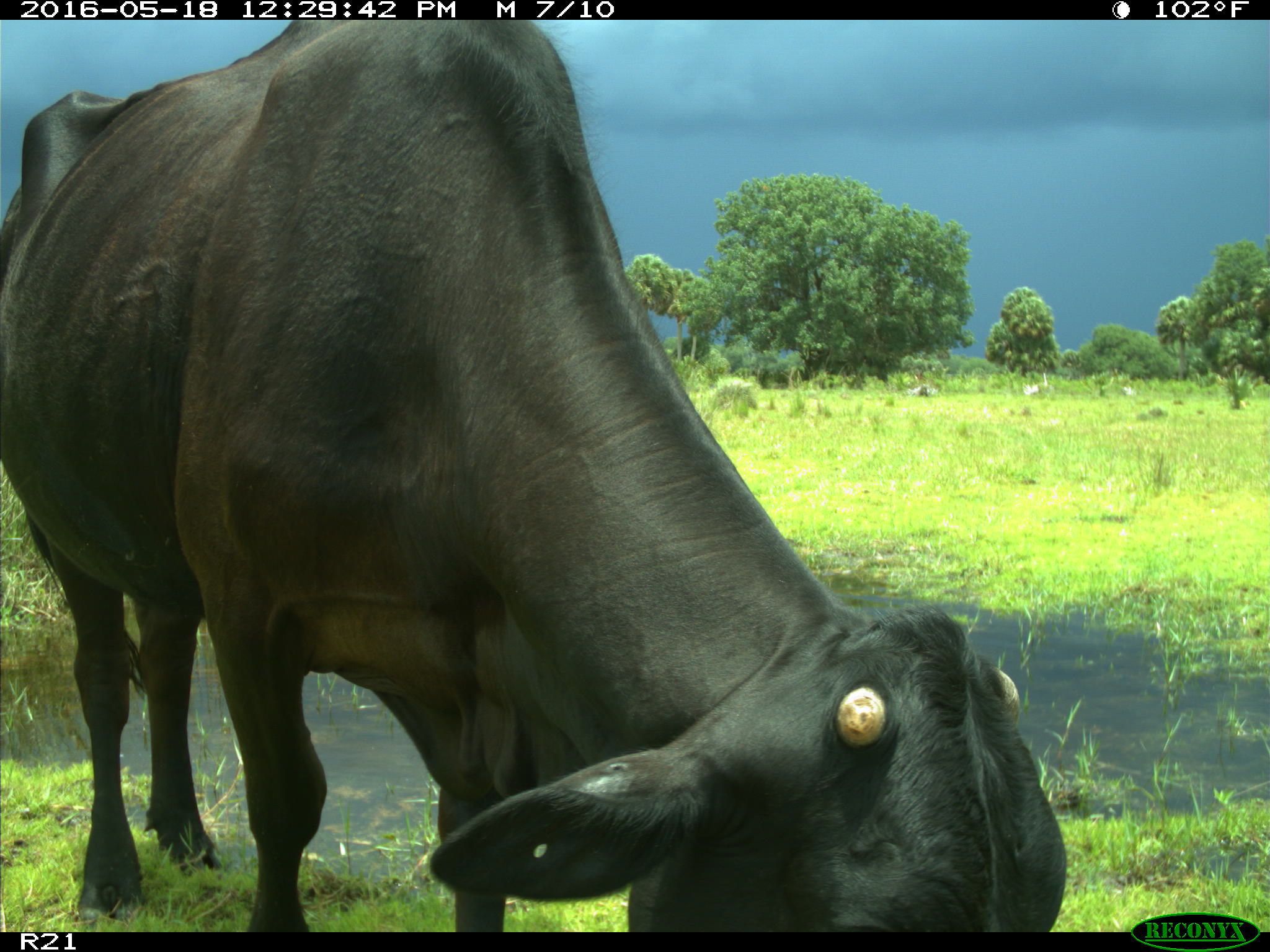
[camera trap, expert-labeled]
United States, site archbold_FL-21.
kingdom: Animalia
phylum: Chordata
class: Mammalia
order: Artiodactyla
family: Bovidae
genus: Bos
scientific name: Bos taurus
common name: domestic cow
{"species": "Bos taurus (domestic cow)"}